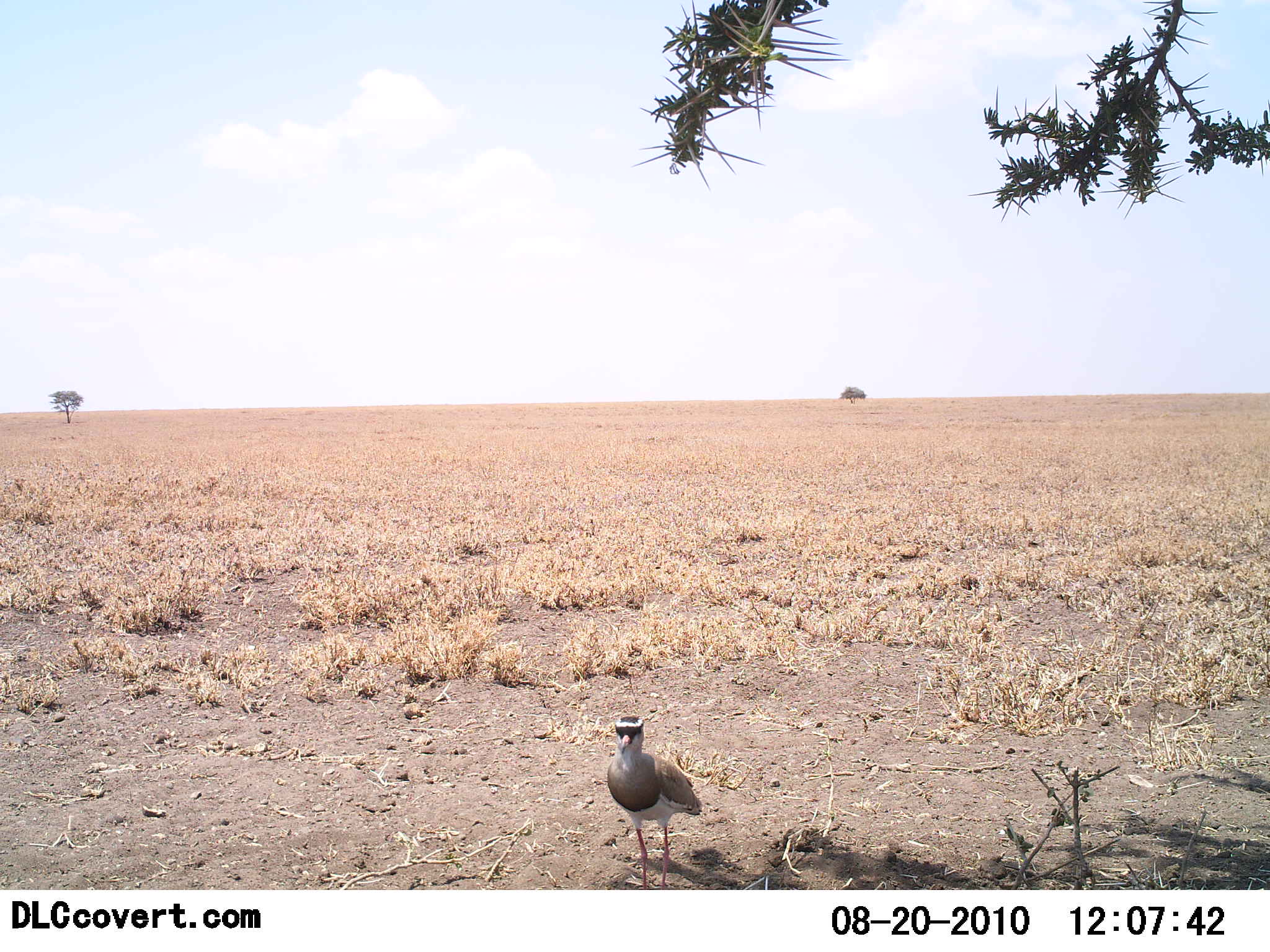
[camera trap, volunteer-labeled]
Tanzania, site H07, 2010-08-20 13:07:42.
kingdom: Animalia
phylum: Chordata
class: Aves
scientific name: Aves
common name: bird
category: otherbird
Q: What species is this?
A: Otherbird (bird) (Aves).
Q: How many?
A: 1.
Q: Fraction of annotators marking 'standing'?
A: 91%.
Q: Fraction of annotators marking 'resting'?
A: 0%.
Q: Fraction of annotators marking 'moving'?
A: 9%.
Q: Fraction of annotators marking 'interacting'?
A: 0%.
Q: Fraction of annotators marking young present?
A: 0%.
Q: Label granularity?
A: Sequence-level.